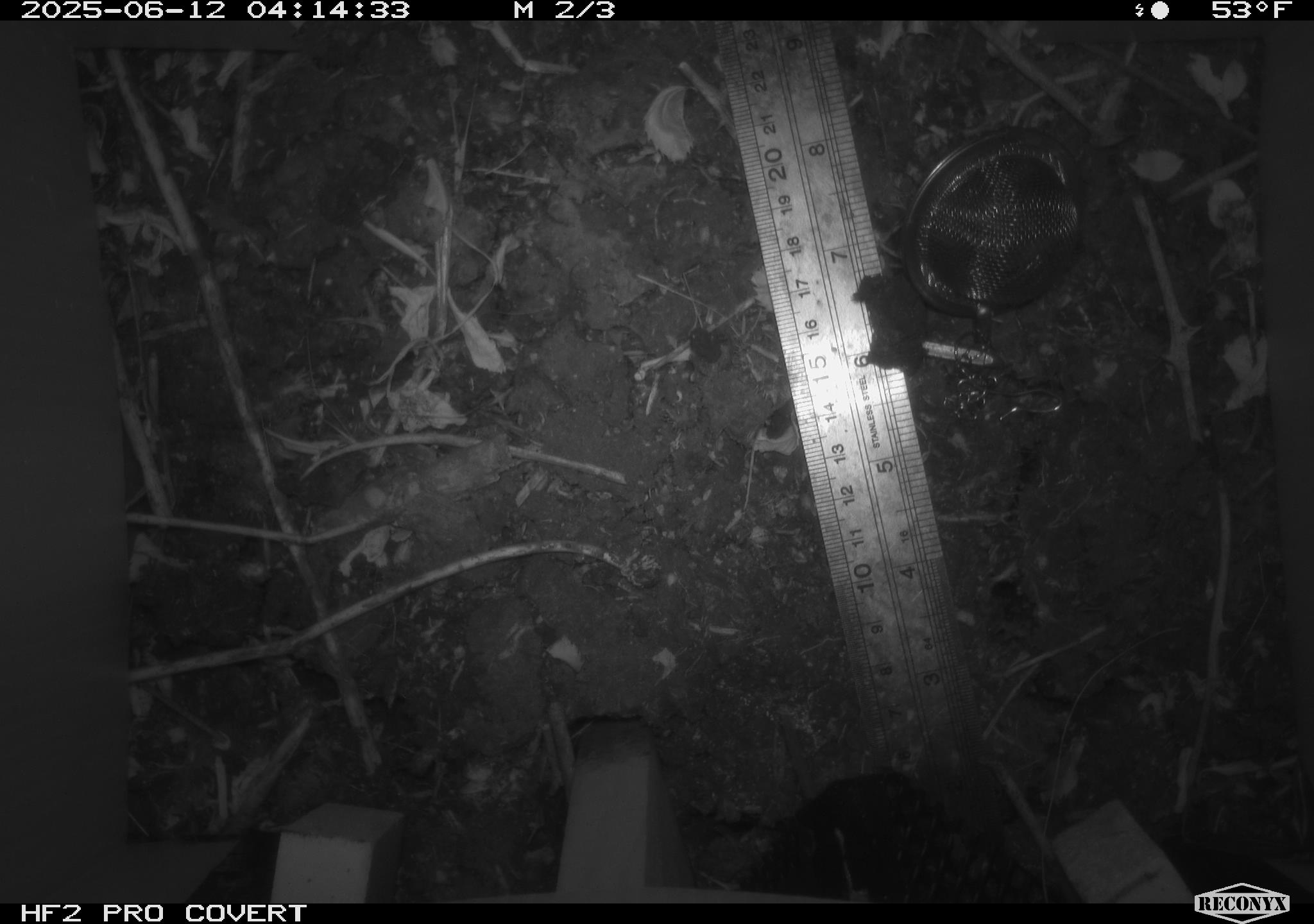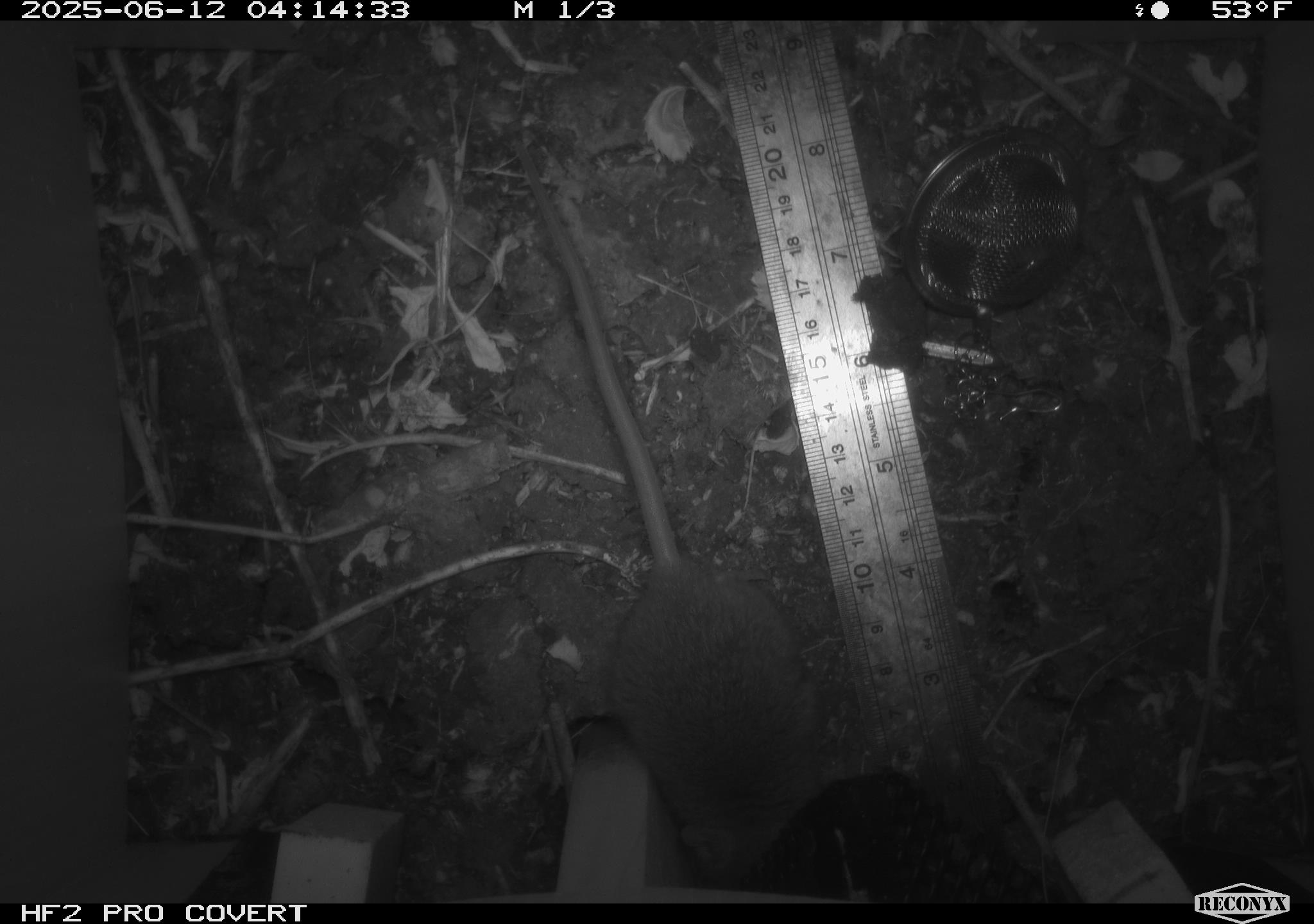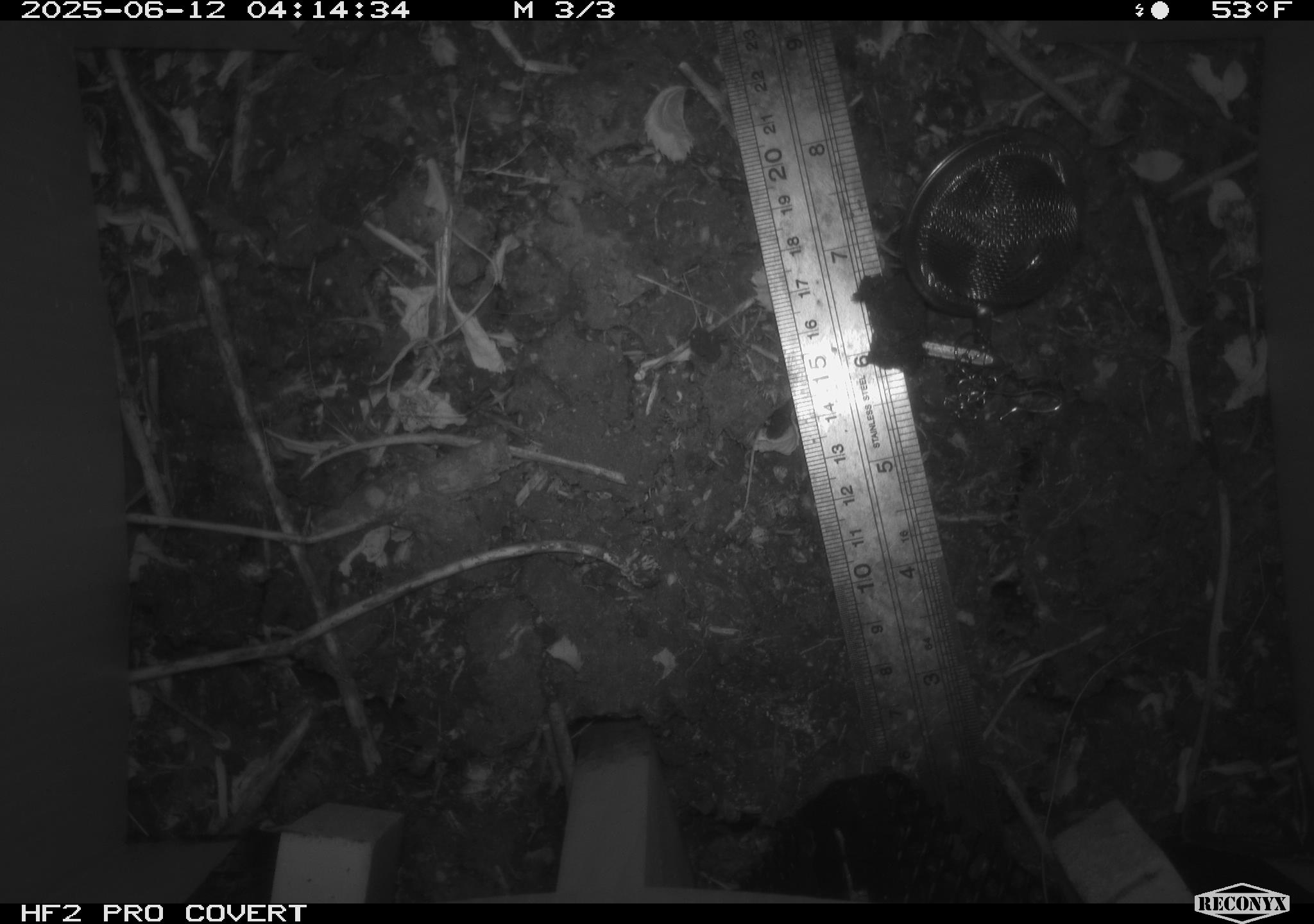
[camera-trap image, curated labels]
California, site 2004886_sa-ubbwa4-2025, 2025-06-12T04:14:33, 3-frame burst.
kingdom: Animalia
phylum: Chordata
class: Mammalia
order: Rodentia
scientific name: Rodentia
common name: rodent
Rodent (Rodentia).